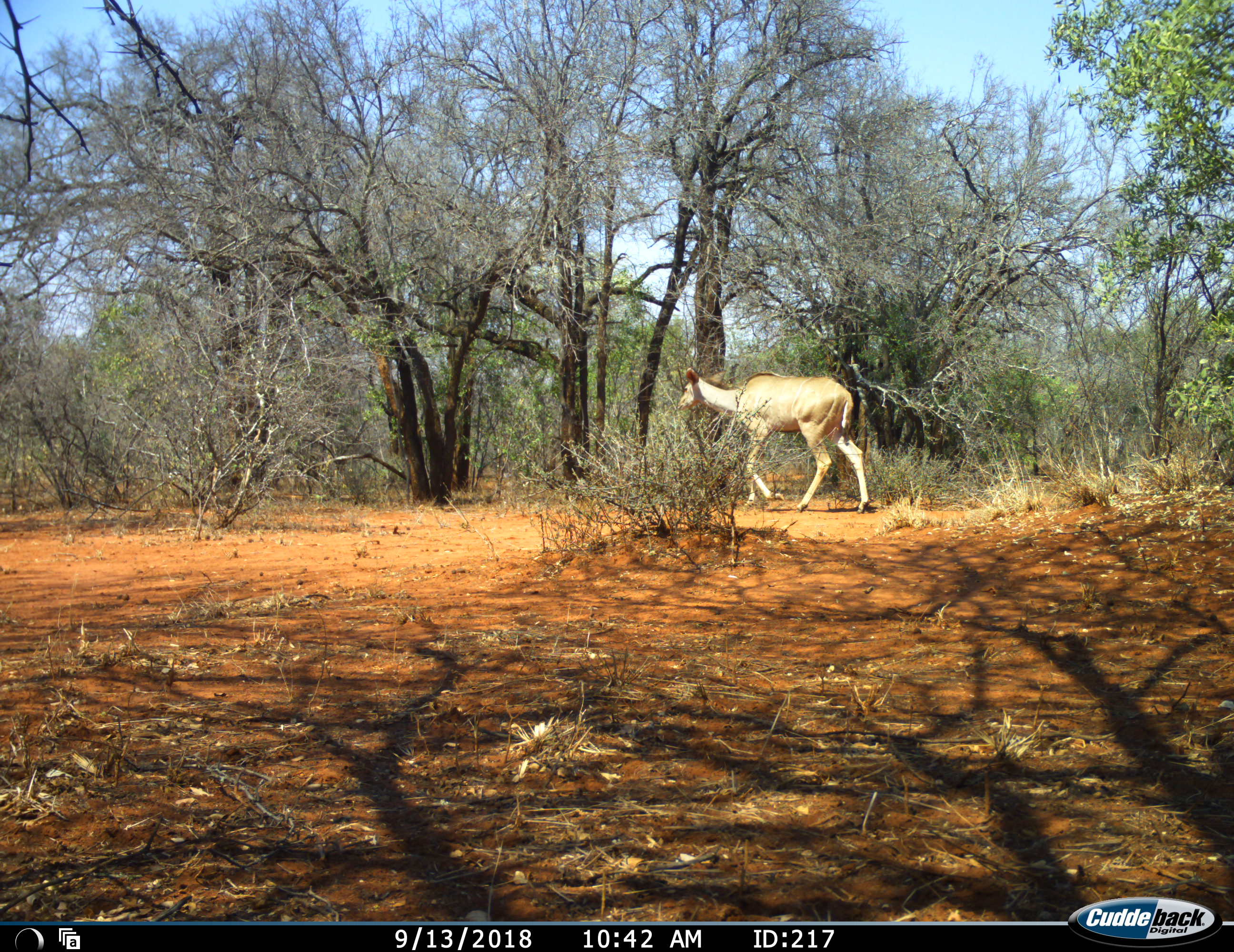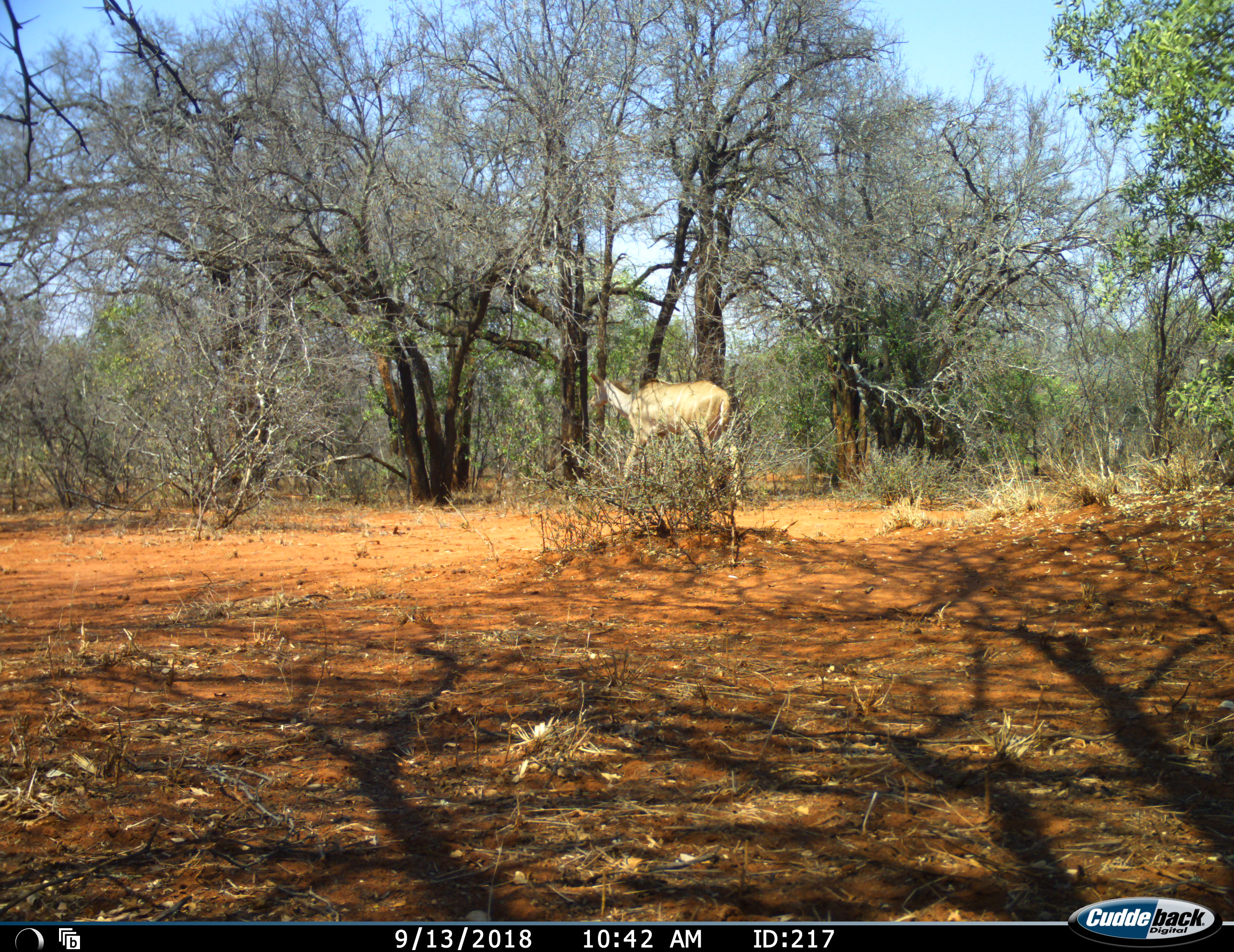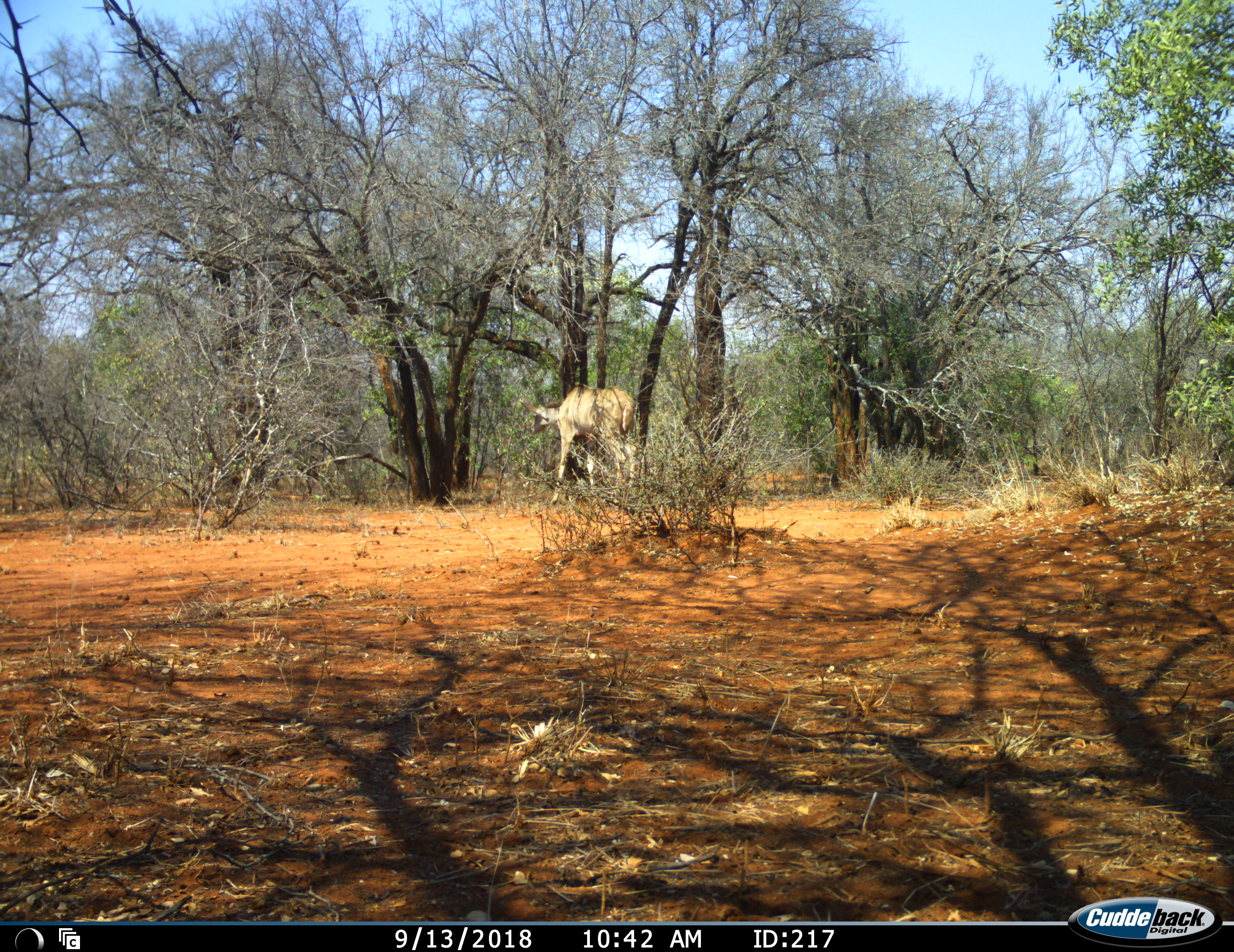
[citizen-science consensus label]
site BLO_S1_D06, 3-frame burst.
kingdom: Animalia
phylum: Chordata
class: Mammalia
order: Artiodactyla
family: Bovidae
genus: Tragelaphus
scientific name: Tragelaphus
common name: kudu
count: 1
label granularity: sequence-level